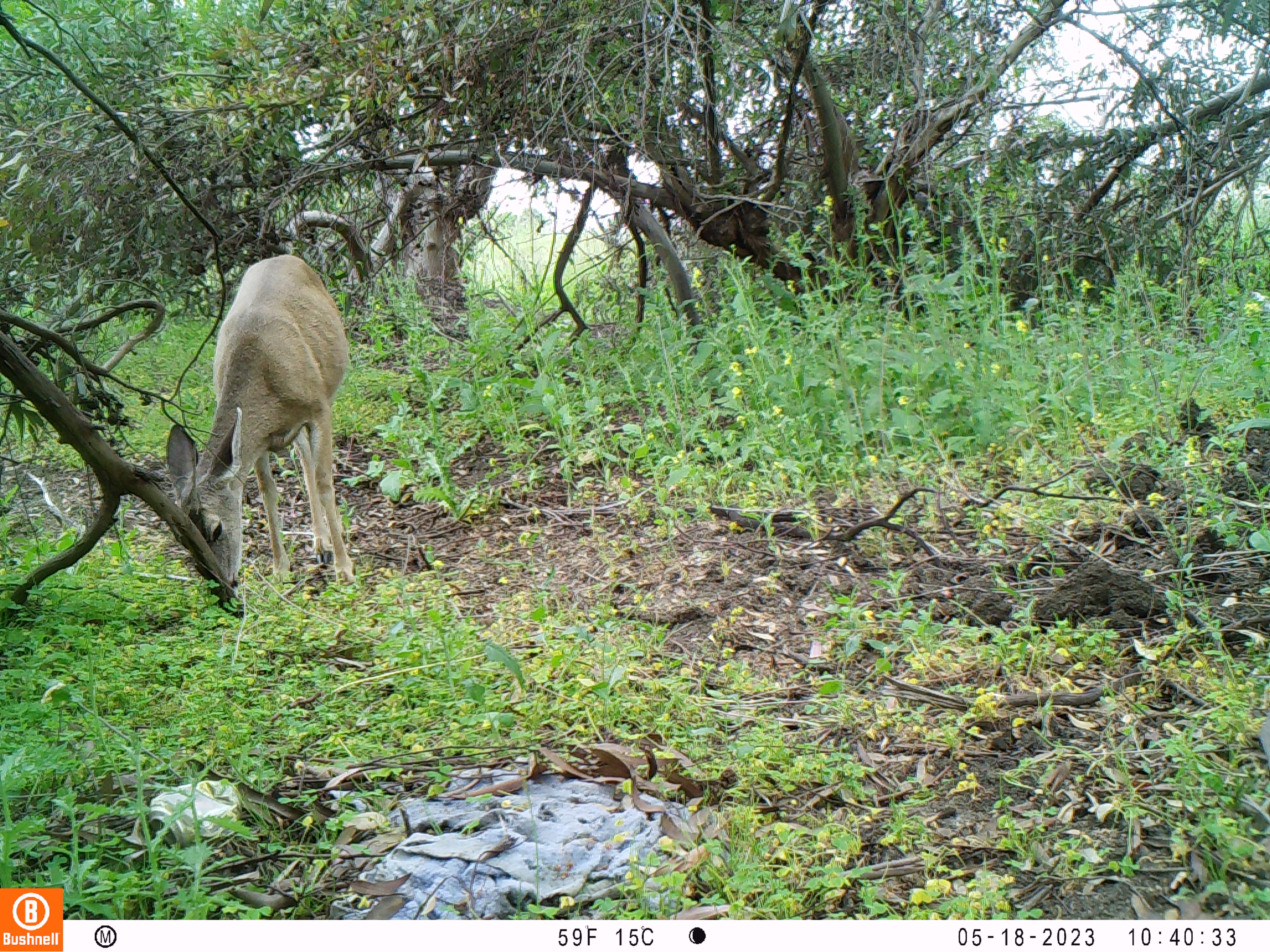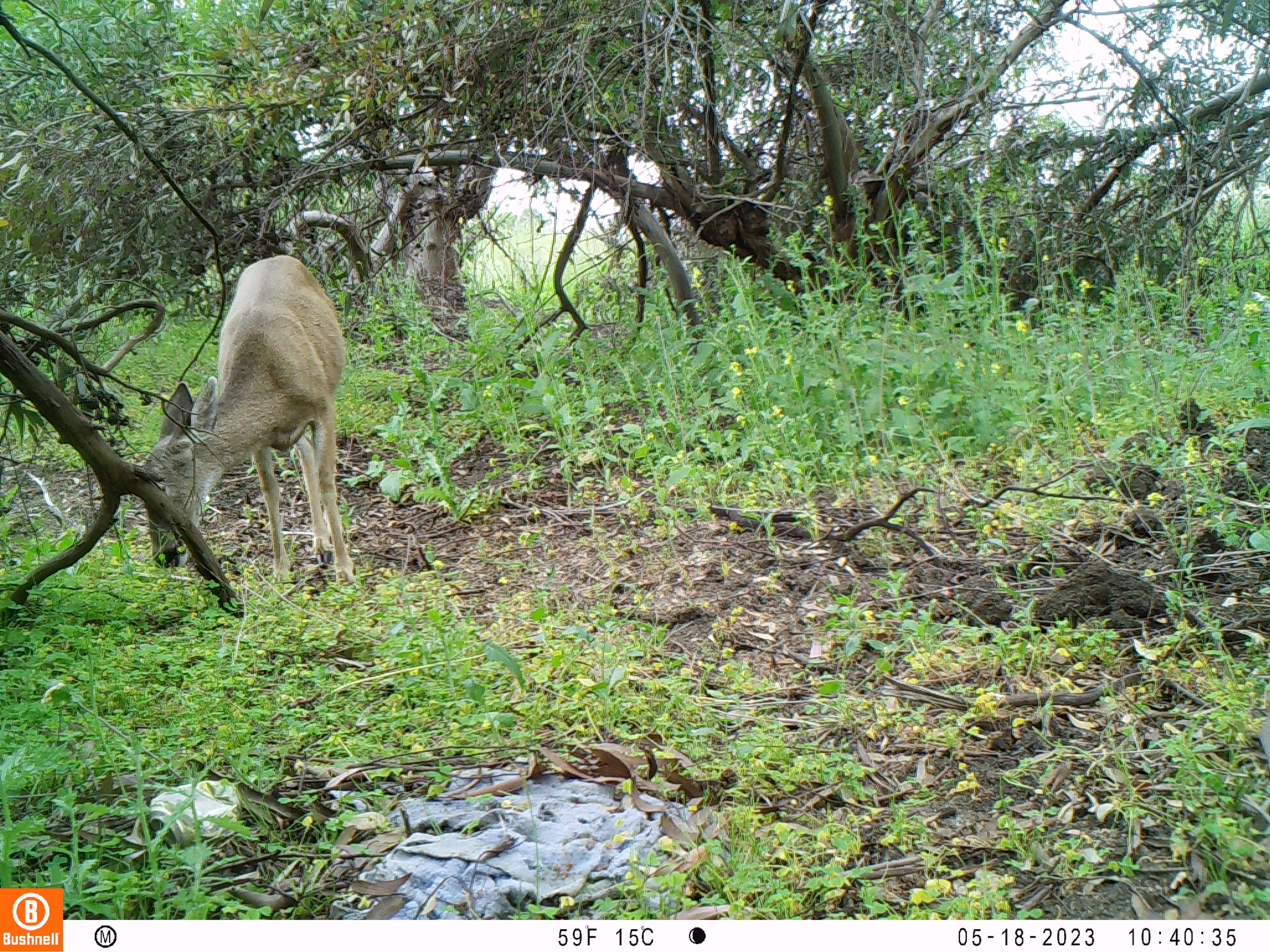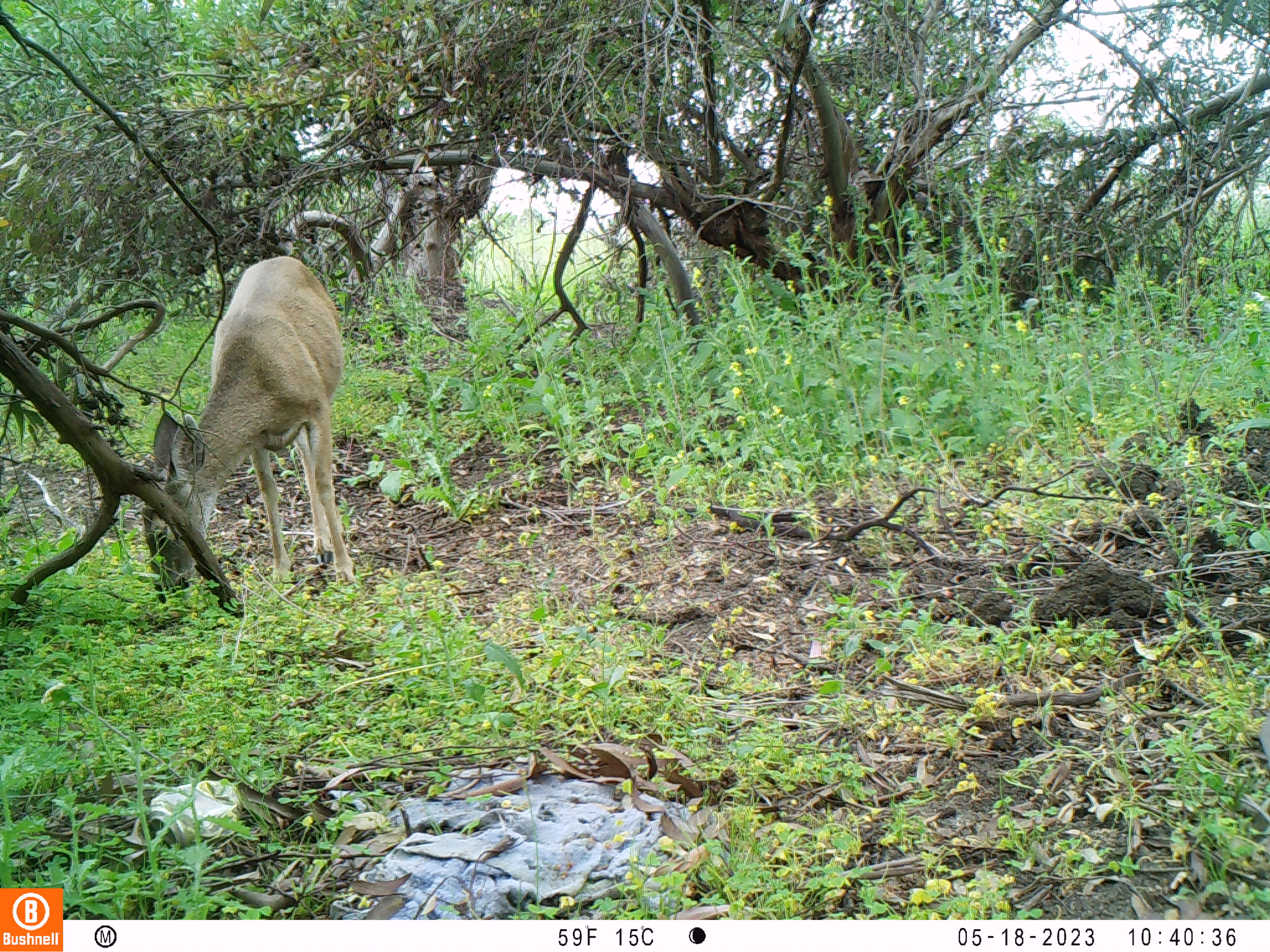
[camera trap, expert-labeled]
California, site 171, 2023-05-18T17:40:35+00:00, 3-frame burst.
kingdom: Animalia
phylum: Chordata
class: Mammalia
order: Artiodactyla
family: Cervidae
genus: Odocoileus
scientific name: Odocoileus hemionus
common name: mule deer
Mule deer (Odocoileus hemionus).